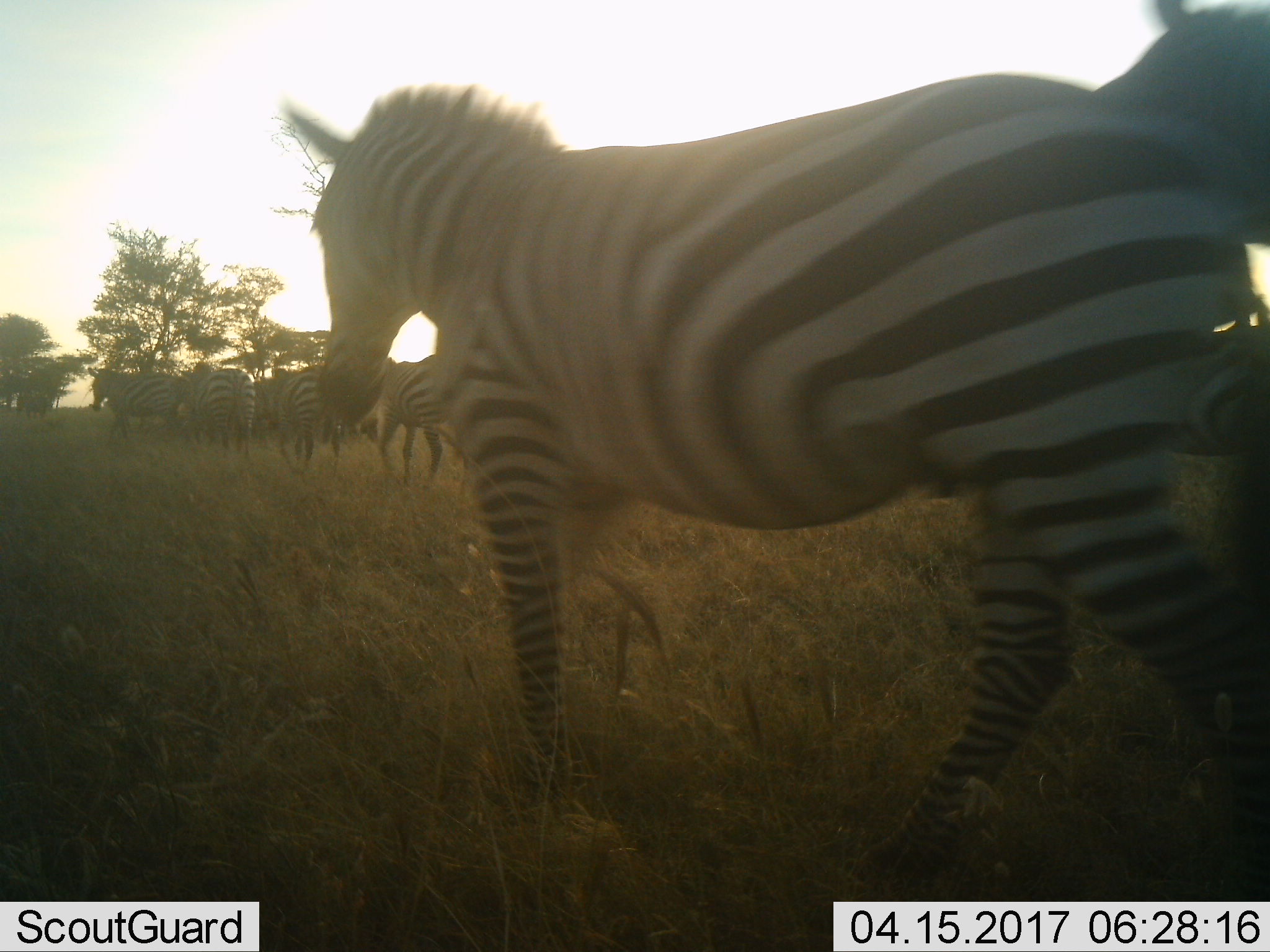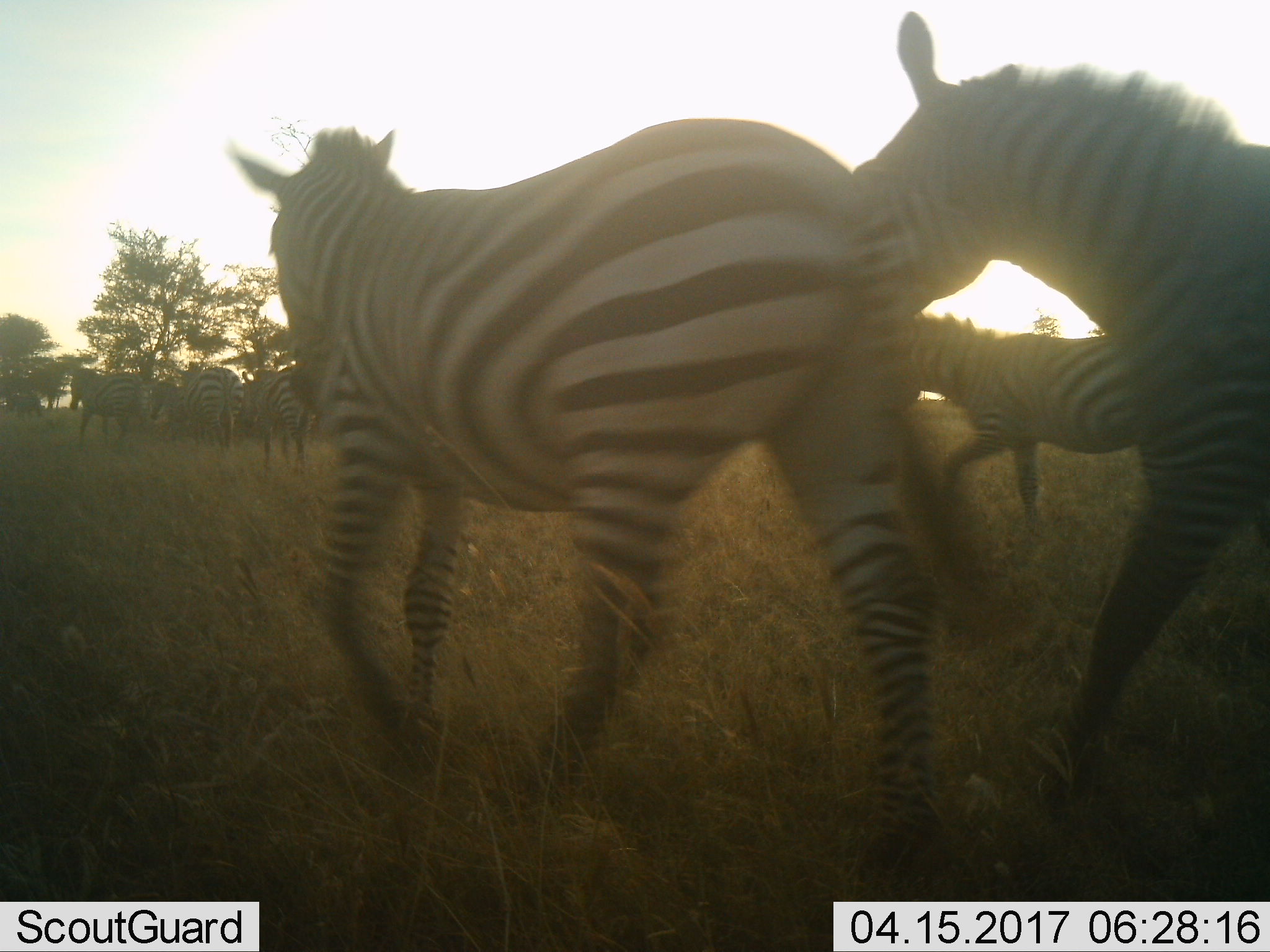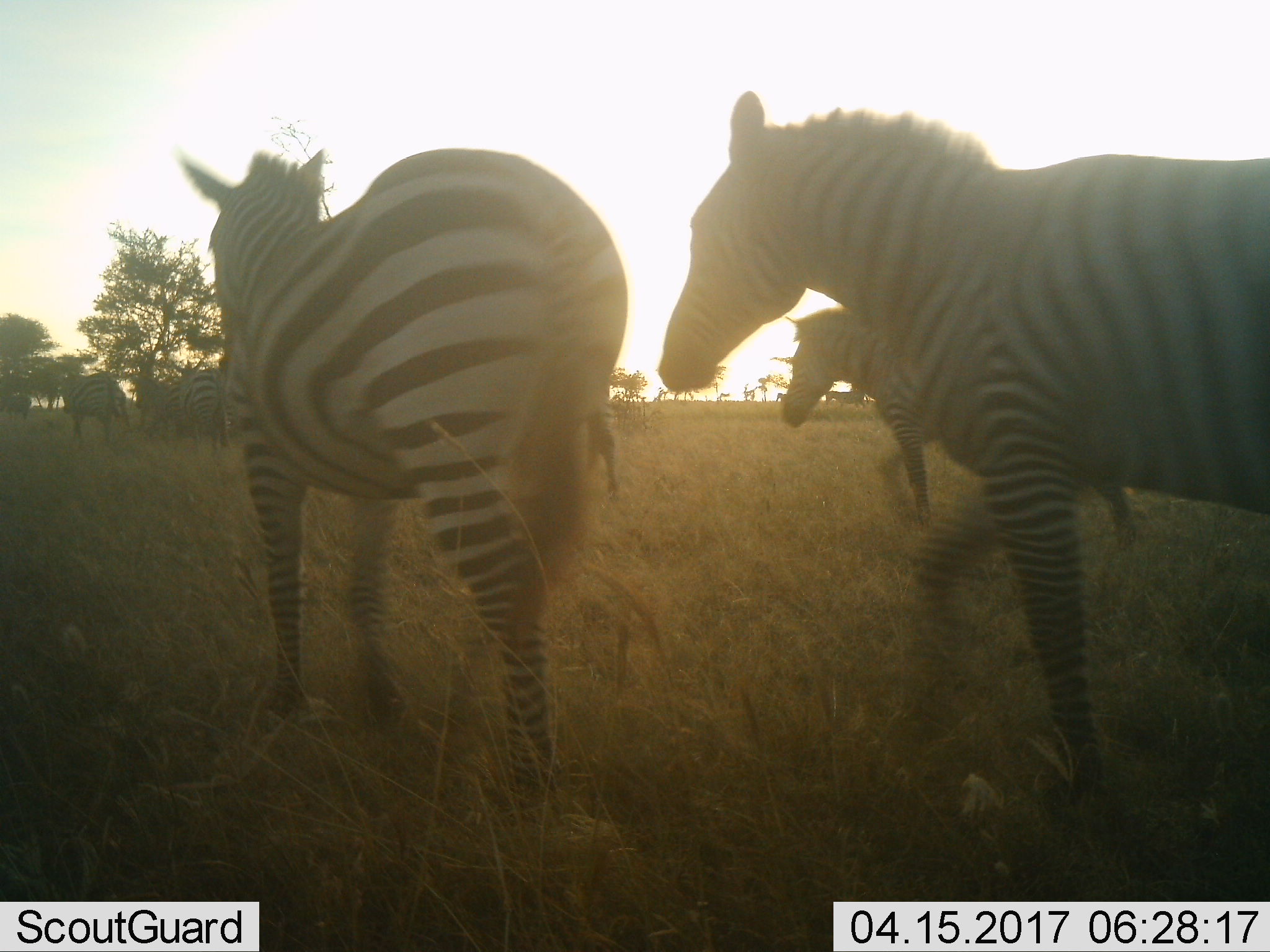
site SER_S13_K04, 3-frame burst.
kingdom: Animalia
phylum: Chordata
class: Mammalia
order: Perissodactyla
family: Equidae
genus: Equus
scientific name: Equus quagga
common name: plains zebra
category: zebraplains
Zebraplains (plains zebra) (Equus quagga), count 11-50. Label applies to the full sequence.